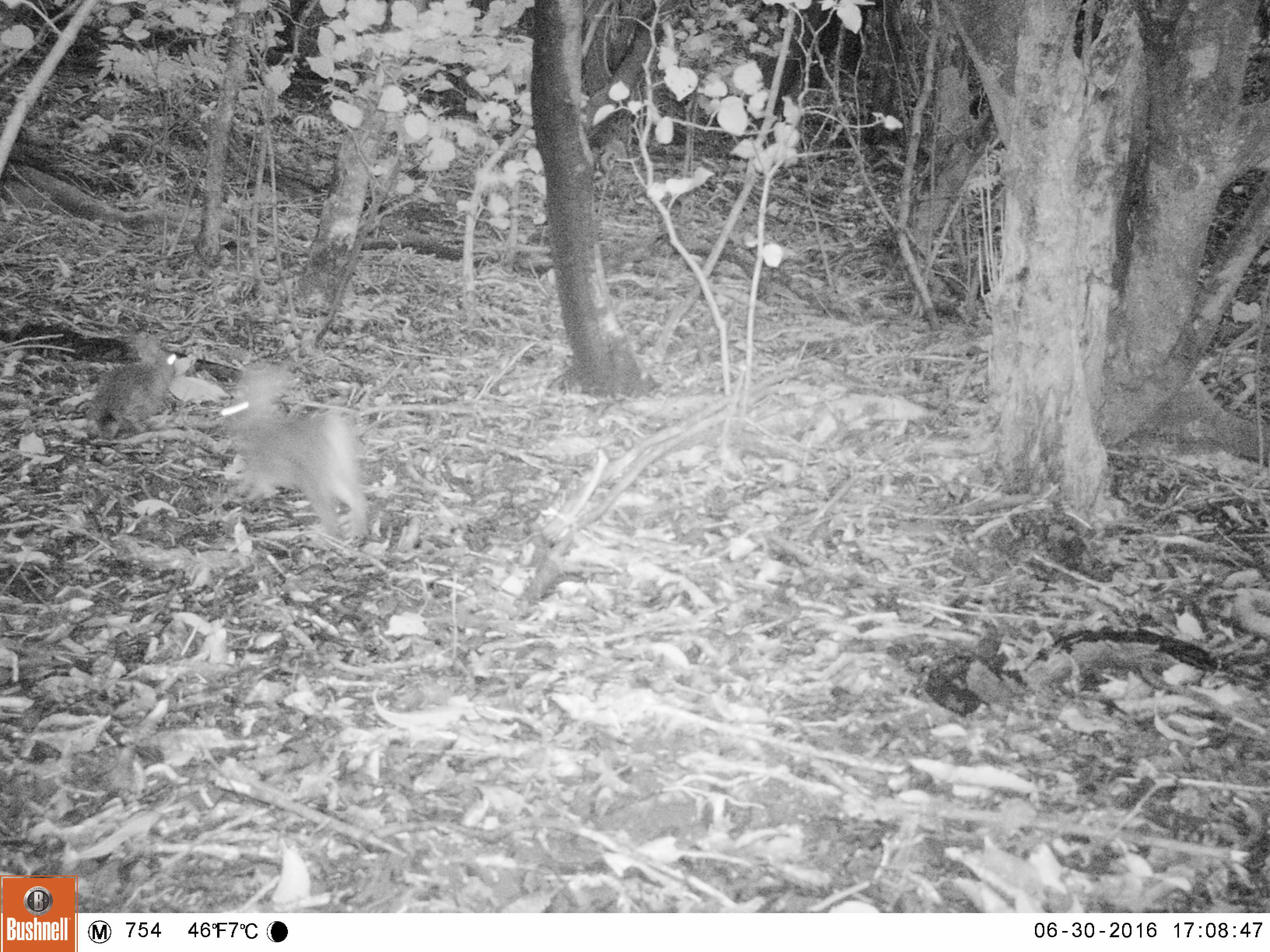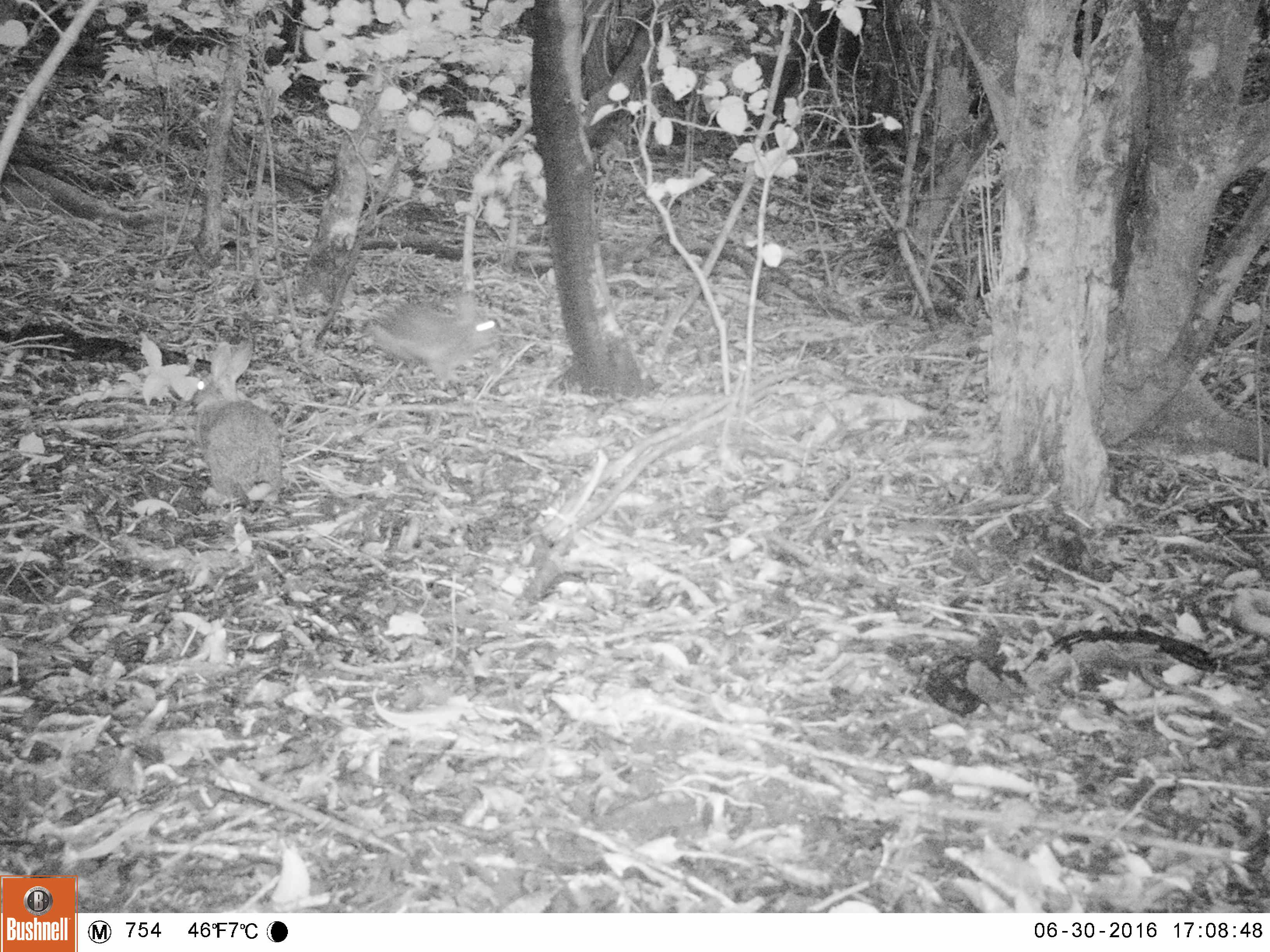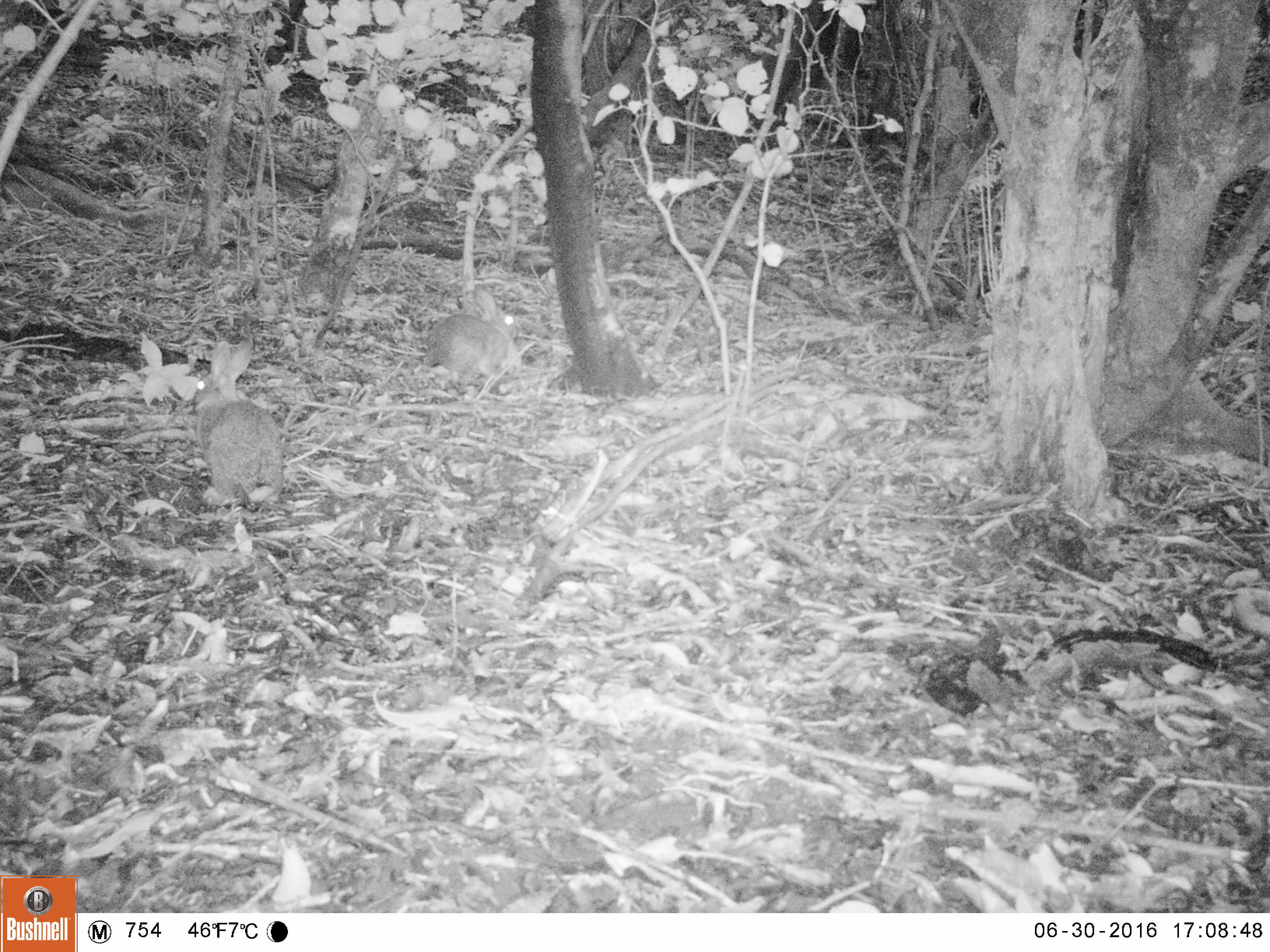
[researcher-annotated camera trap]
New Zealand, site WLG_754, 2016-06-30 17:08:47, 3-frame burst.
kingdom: Animalia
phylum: Chordata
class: Mammalia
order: Lagomorpha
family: Leporidae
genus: Oryctolagus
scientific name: Oryctolagus cuniculus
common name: european rabbit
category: rabbit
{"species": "rabbit (european rabbit) (Oryctolagus cuniculus)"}